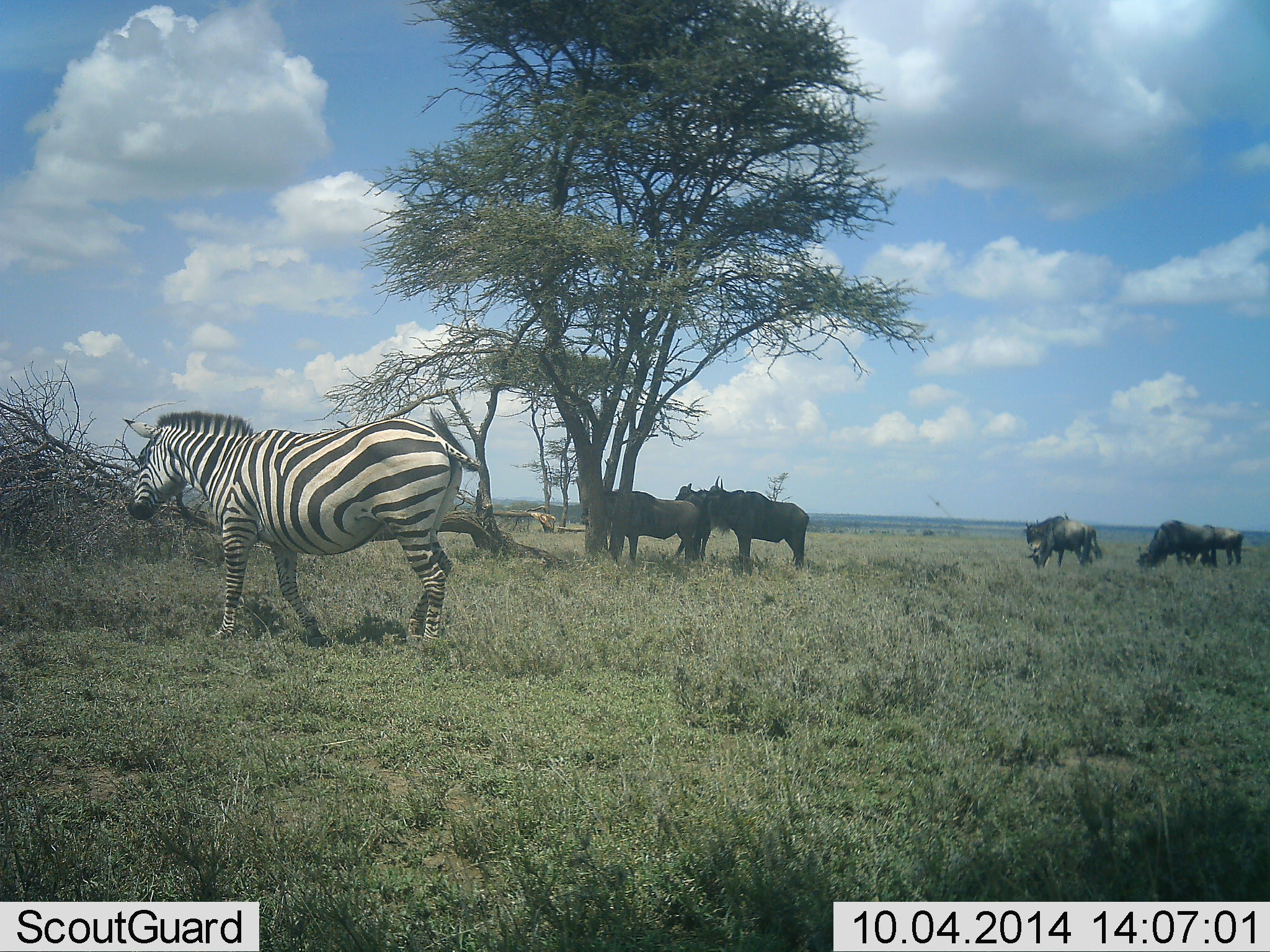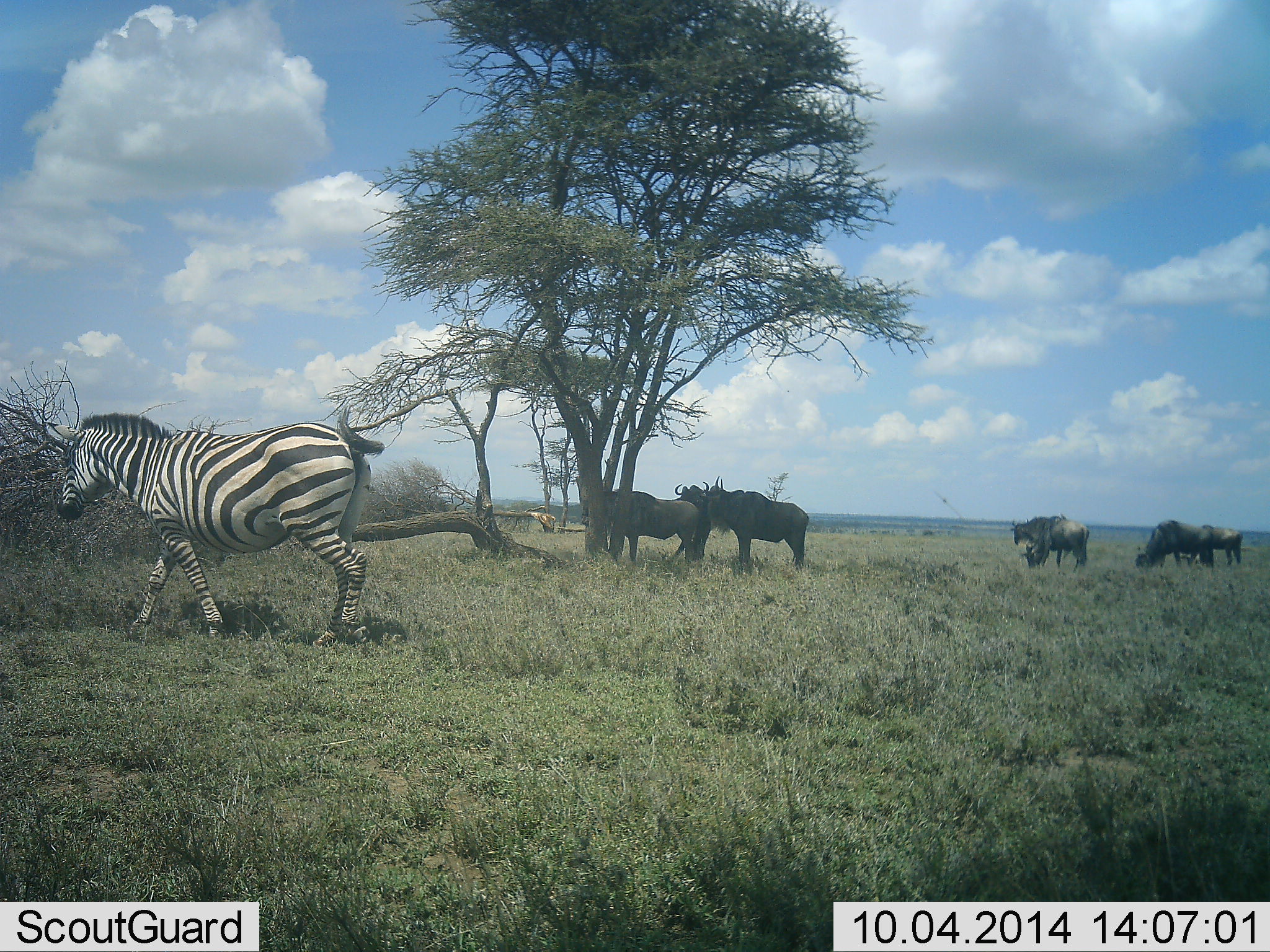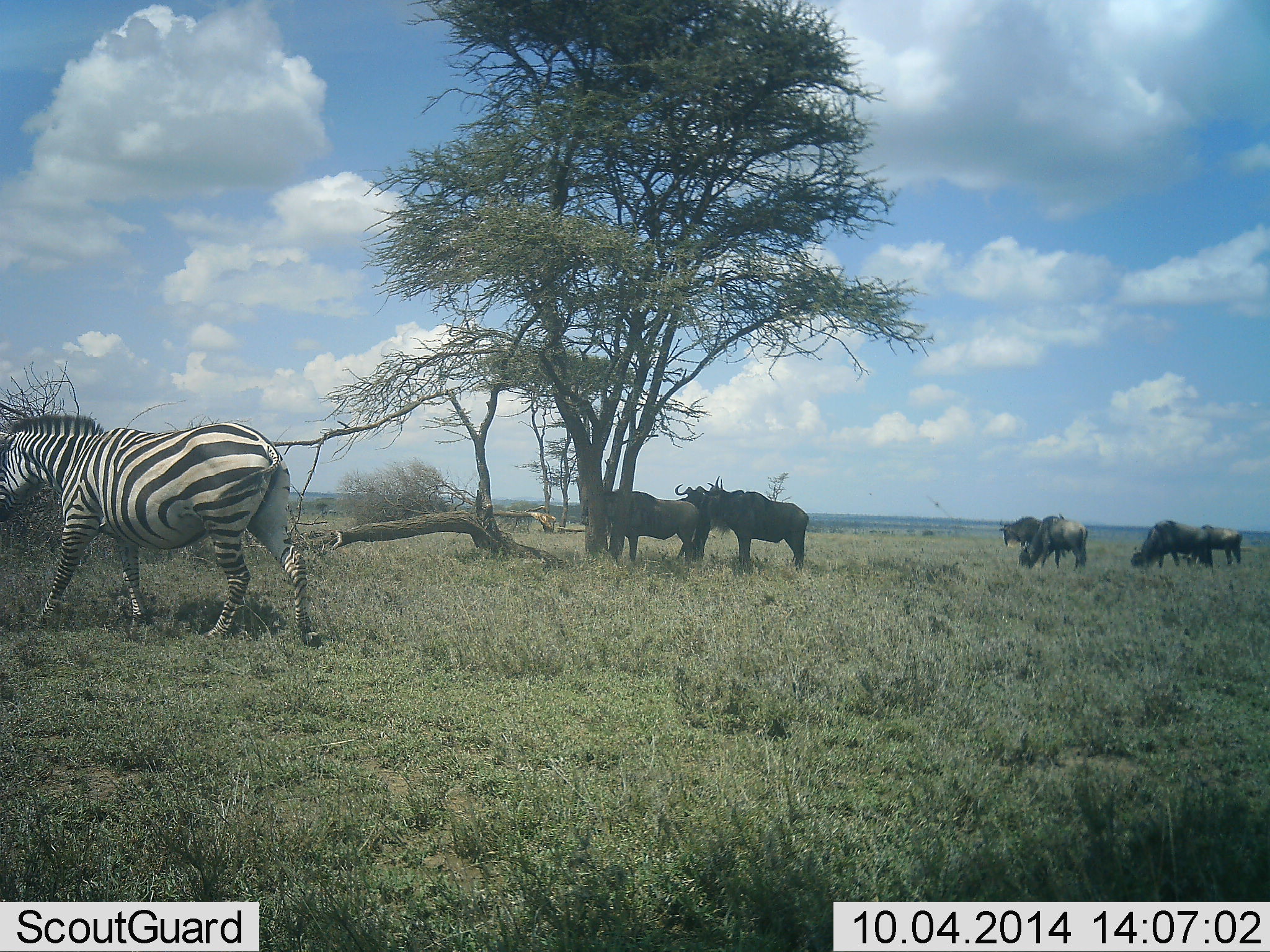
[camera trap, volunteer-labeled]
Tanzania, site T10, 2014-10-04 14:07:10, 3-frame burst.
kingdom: Animalia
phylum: Chordata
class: Mammalia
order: Artiodactyla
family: Bovidae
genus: Connochaetes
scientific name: Connochaetes taurinus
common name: blue wildebeest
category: wildebeest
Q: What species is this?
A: Wildebeest (blue wildebeest) (Connochaetes taurinus).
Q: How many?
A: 7.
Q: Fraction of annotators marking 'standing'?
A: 75%.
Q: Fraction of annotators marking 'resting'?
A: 8%.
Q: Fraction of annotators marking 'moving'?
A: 33%.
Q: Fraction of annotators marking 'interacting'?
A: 17%.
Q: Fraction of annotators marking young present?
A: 0%.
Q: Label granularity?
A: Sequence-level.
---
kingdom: Animalia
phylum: Chordata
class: Mammalia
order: Perissodactyla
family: Equidae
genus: Equus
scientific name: Equus quagga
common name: plains zebra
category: zebra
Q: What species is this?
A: Zebra (plains zebra) (Equus quagga).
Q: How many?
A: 1.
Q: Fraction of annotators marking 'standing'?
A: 0%.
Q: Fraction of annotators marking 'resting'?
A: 0%.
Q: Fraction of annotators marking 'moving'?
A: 100%.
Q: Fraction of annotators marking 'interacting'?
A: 0%.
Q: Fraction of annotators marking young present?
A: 0%.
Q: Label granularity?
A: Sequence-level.